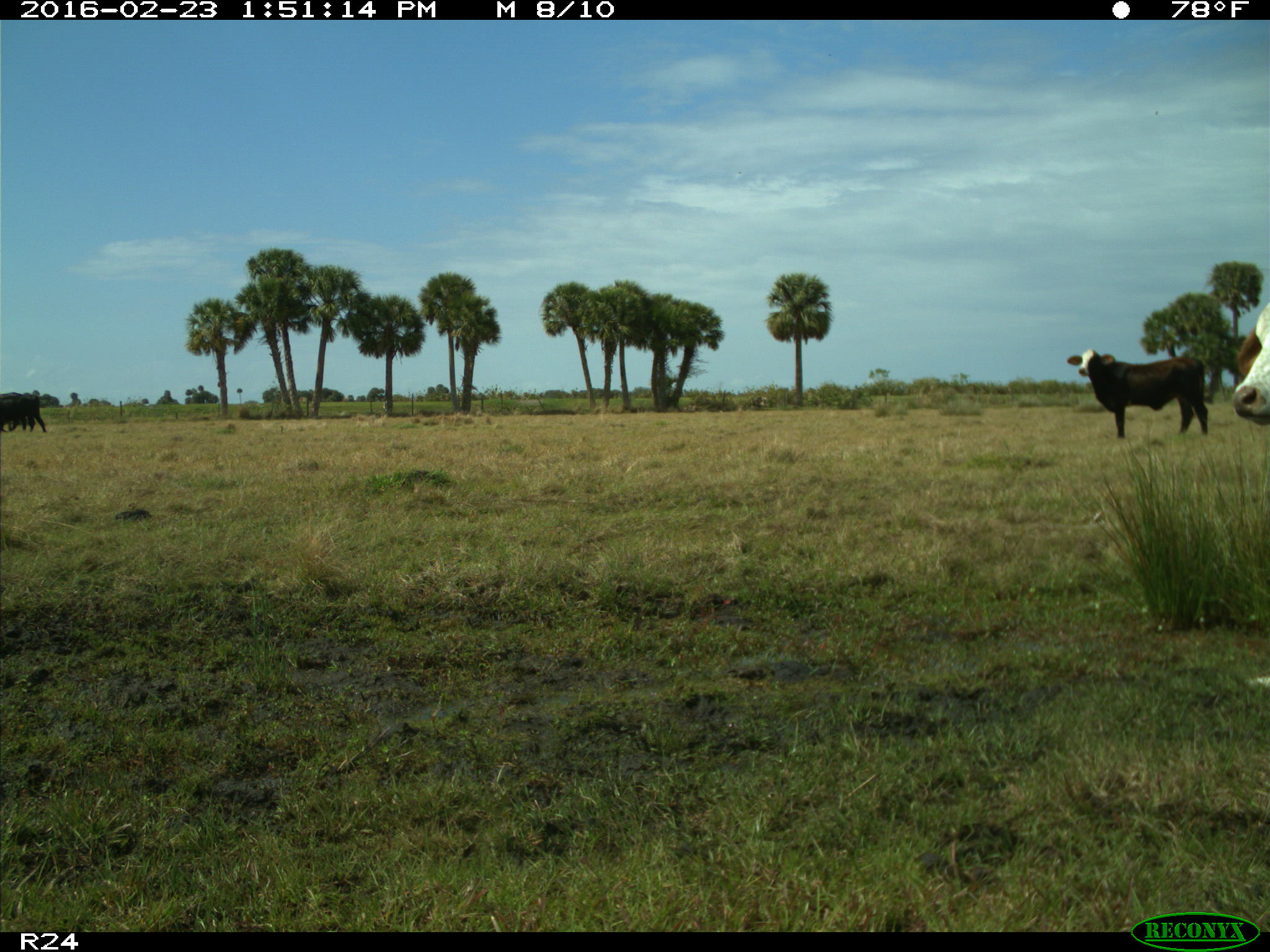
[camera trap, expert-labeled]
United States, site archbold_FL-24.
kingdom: Animalia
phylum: Chordata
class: Mammalia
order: Artiodactyla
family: Bovidae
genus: Bos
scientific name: Bos taurus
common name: domestic cow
Bos taurus (domestic cow).